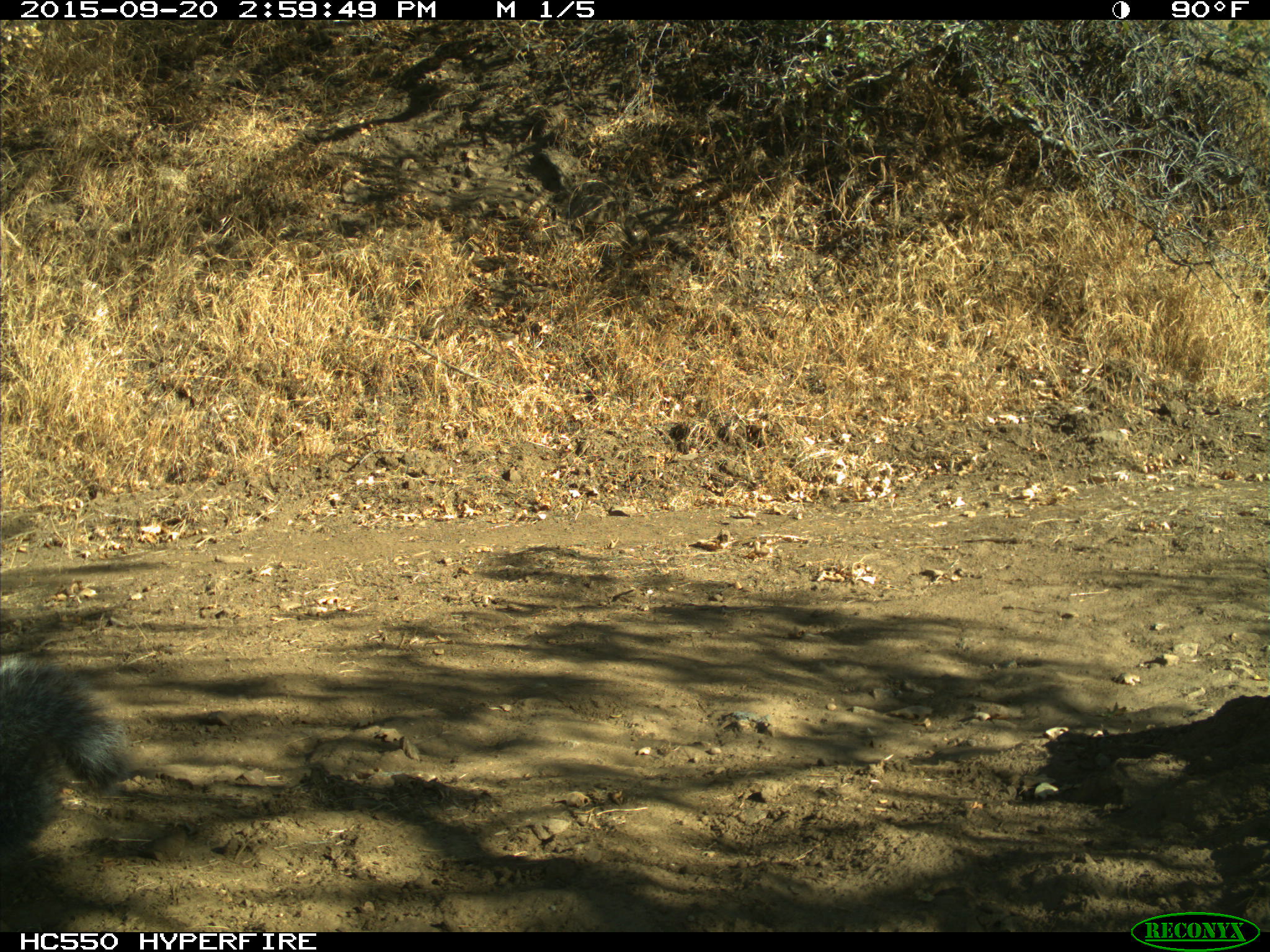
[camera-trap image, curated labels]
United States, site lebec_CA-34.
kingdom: Animalia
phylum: Chordata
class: Mammalia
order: Rodentia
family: Sciuridae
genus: Sciurus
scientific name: Sciurus carolinensis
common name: eastern gray squirrel